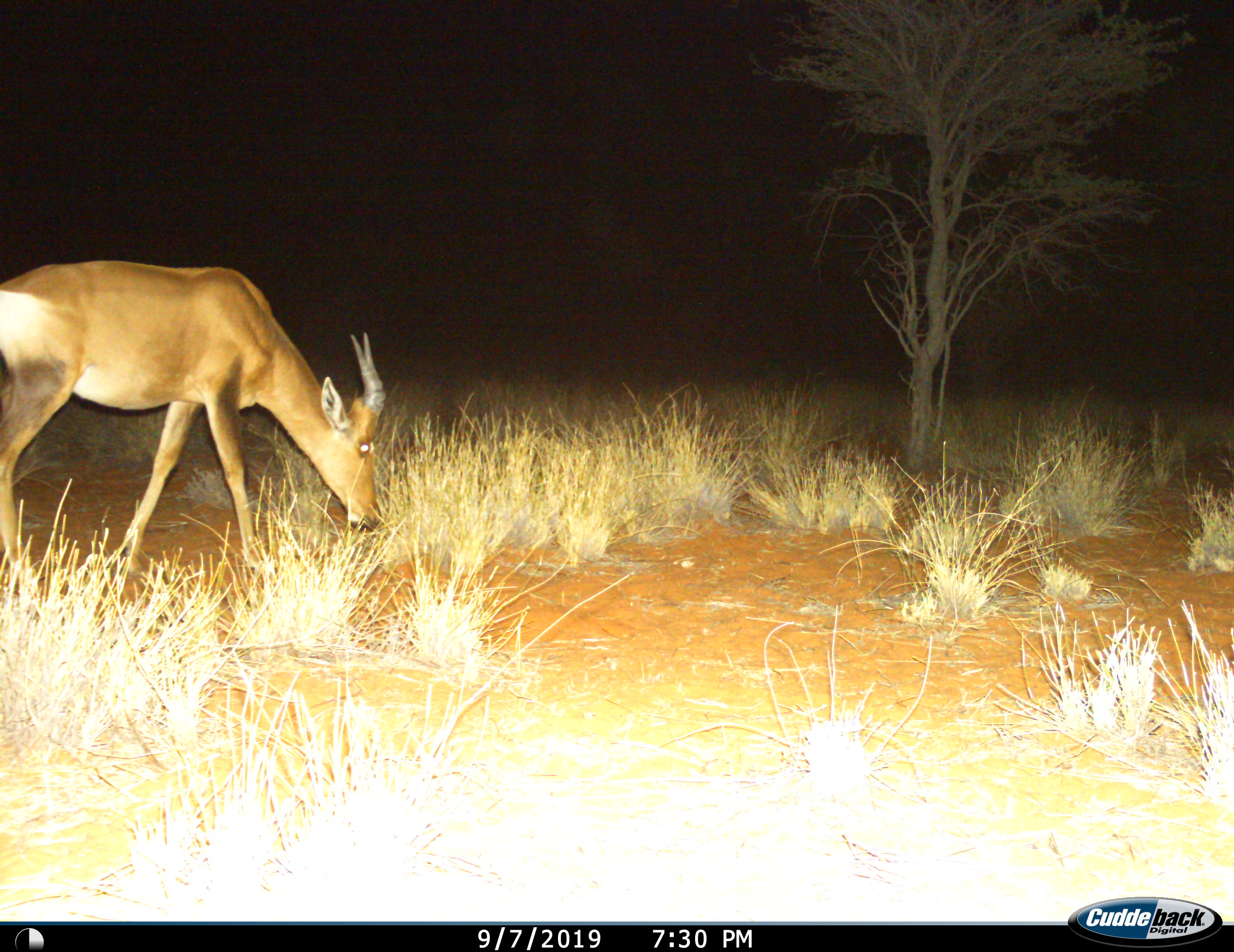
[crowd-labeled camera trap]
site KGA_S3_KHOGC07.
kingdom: Animalia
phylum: Chordata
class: Mammalia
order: Artiodactyla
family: Bovidae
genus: Alcelaphus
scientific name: Alcelaphus buselaphus caama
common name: red hartebeest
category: hartebeestred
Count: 1.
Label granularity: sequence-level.